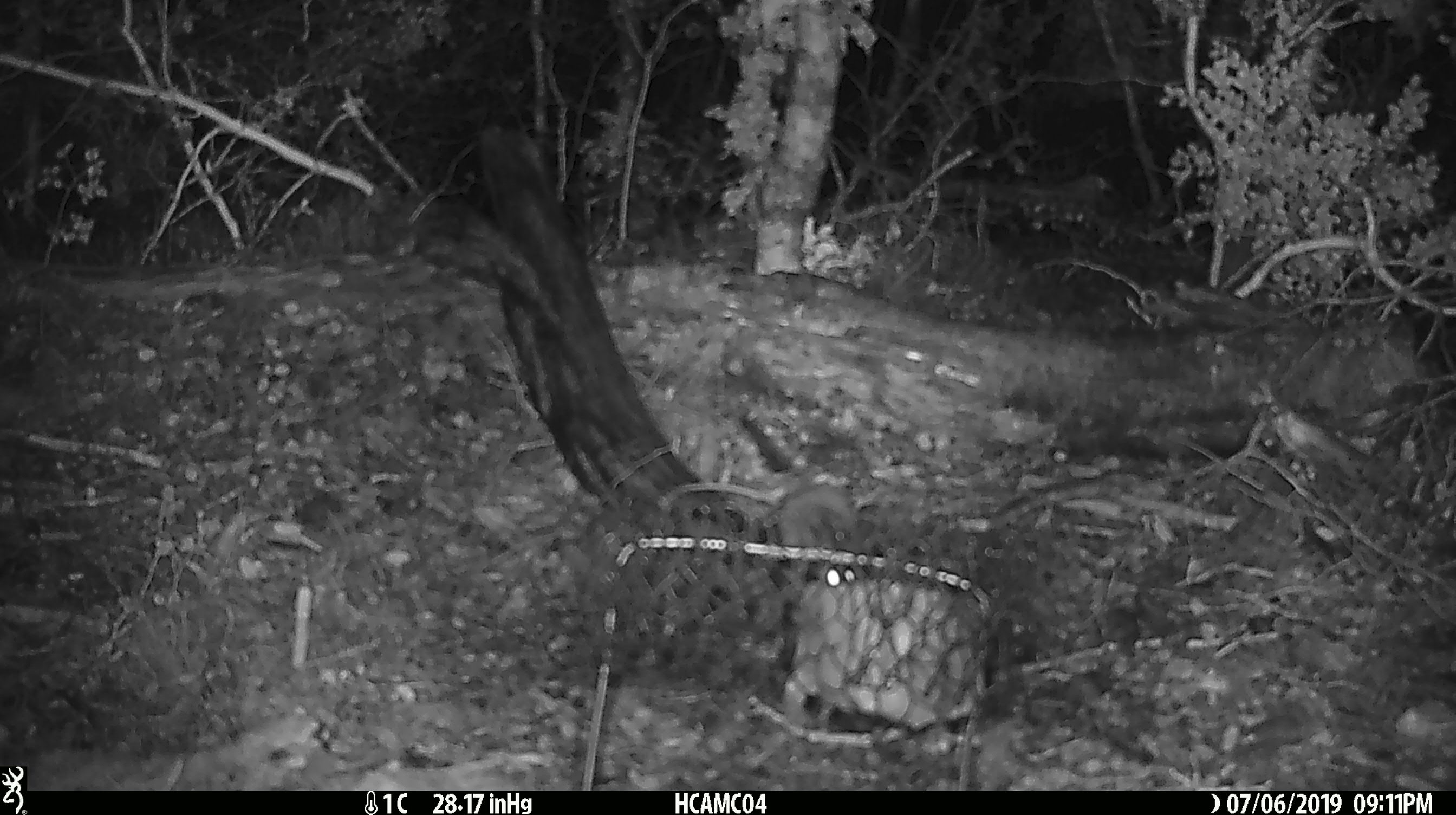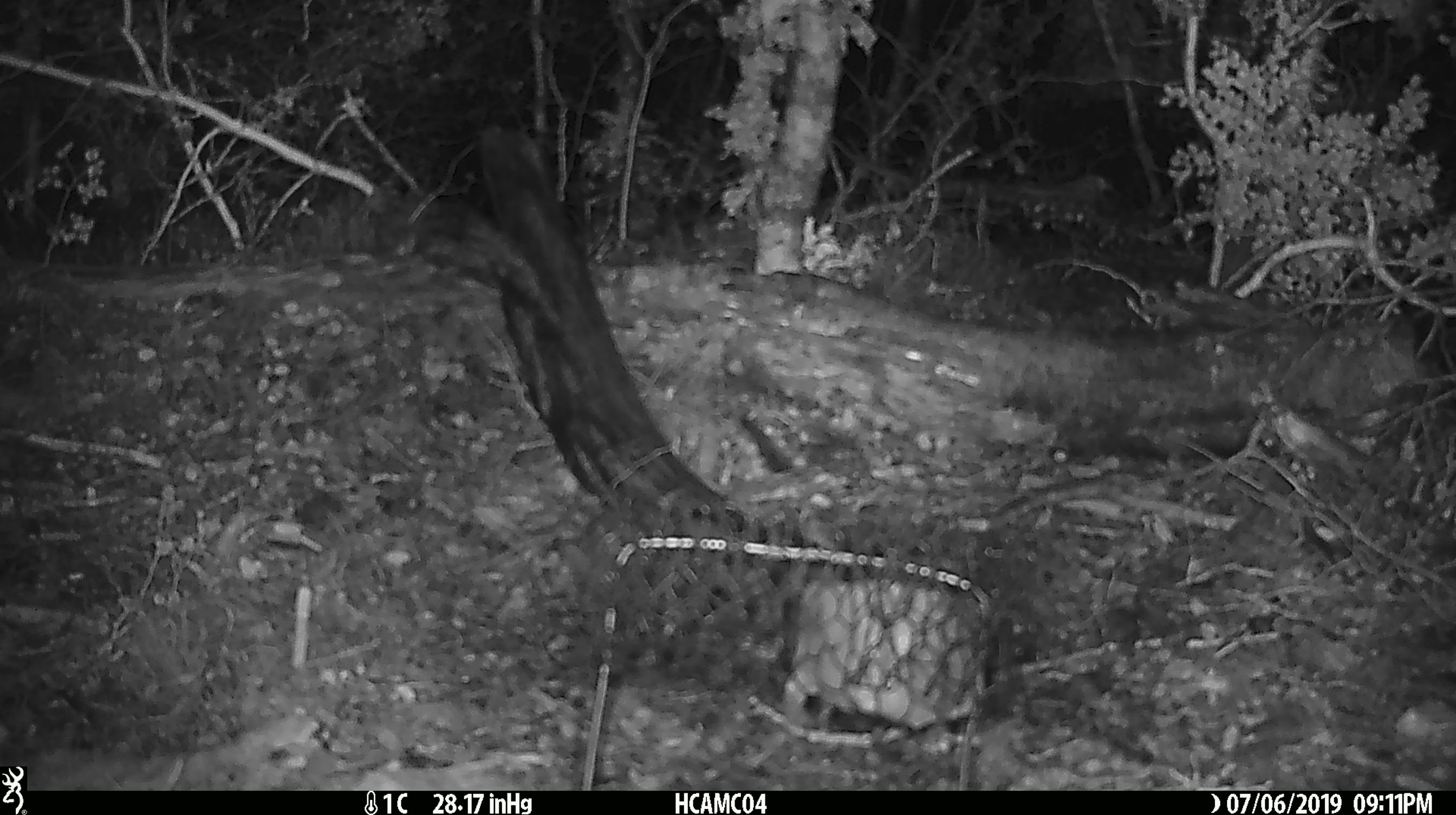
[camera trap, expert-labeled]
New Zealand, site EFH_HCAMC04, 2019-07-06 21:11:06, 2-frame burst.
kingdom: Animalia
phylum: Chordata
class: Mammalia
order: Rodentia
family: Muridae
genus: Mus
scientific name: Mus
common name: mouse